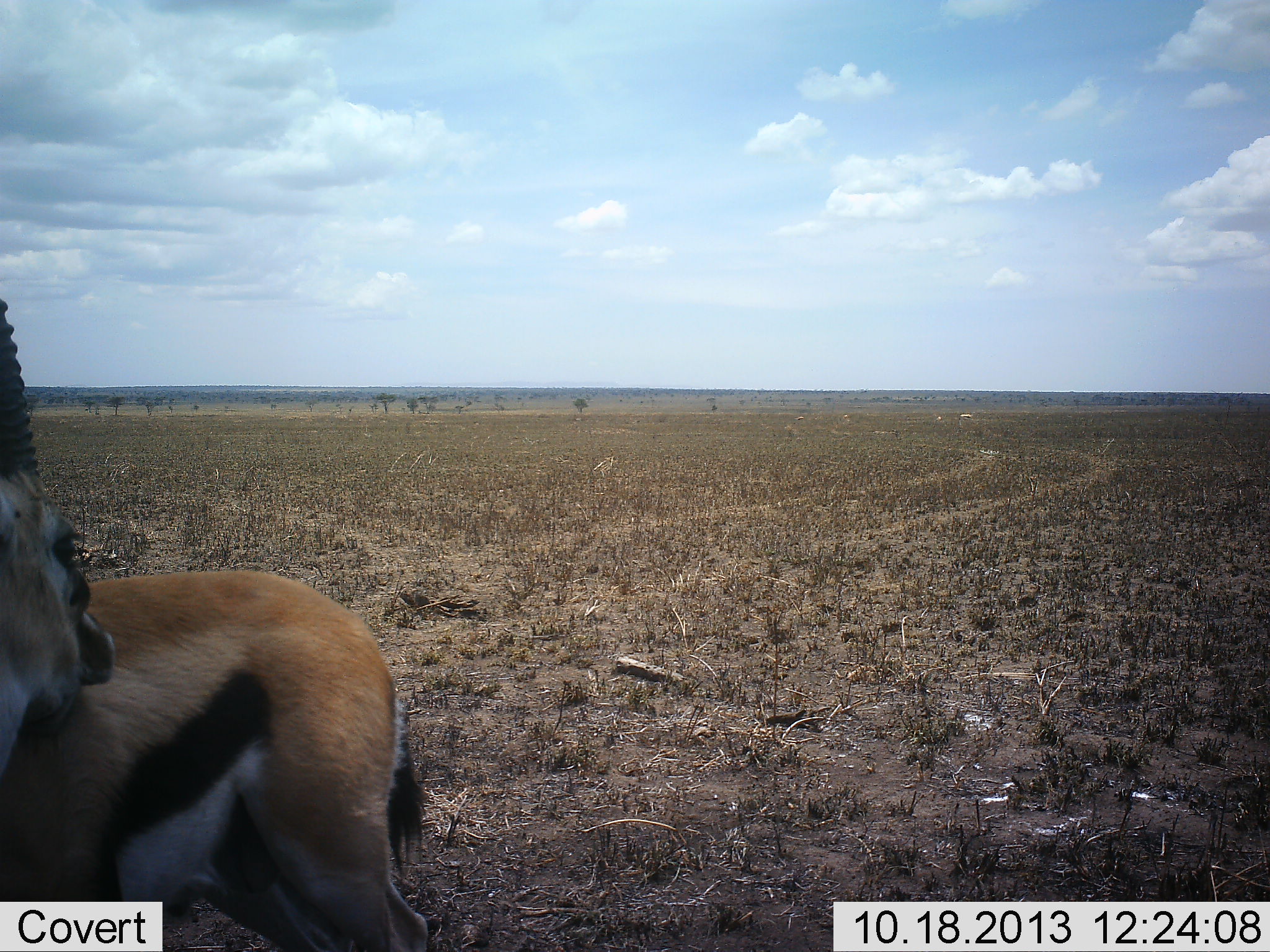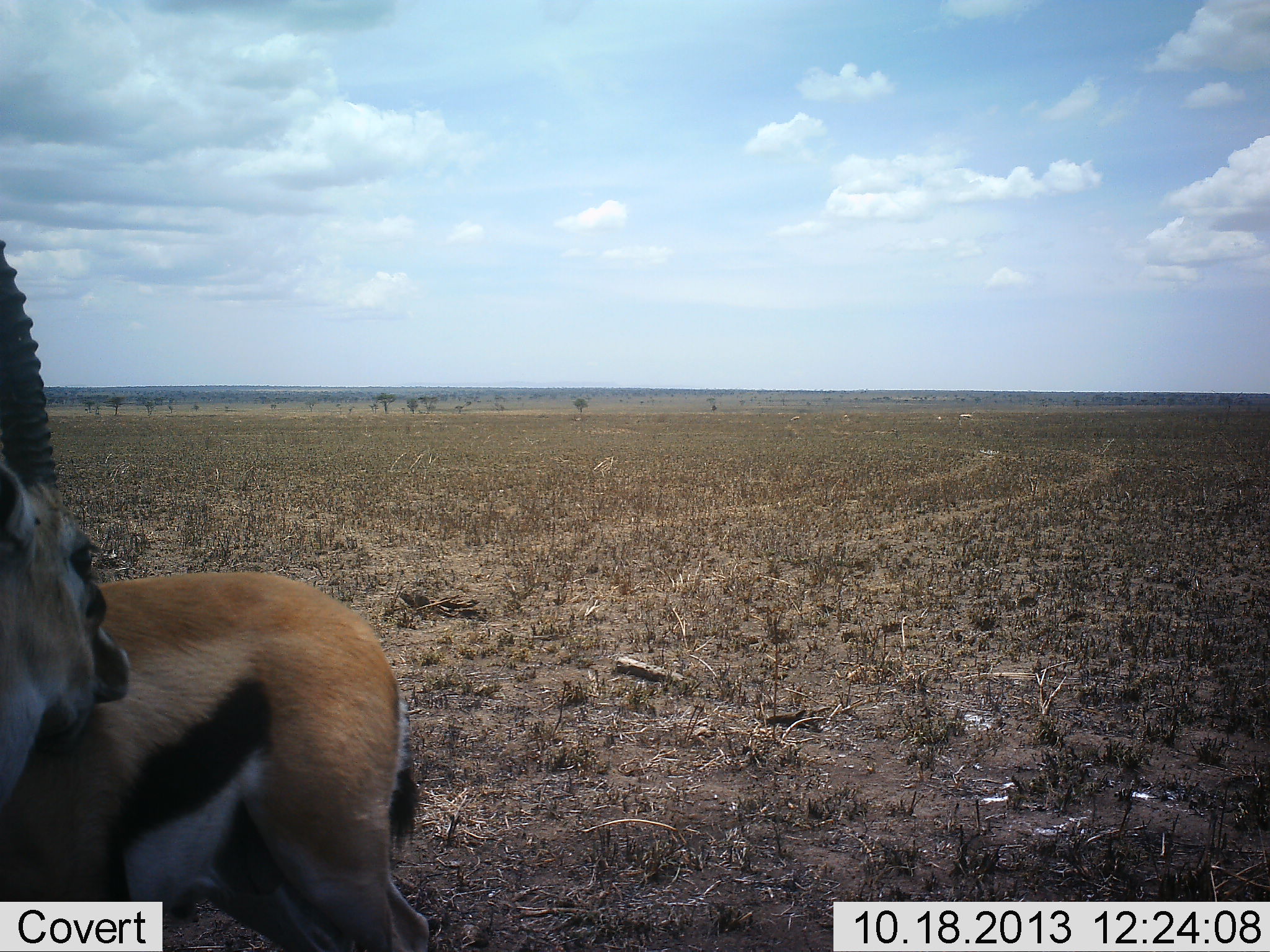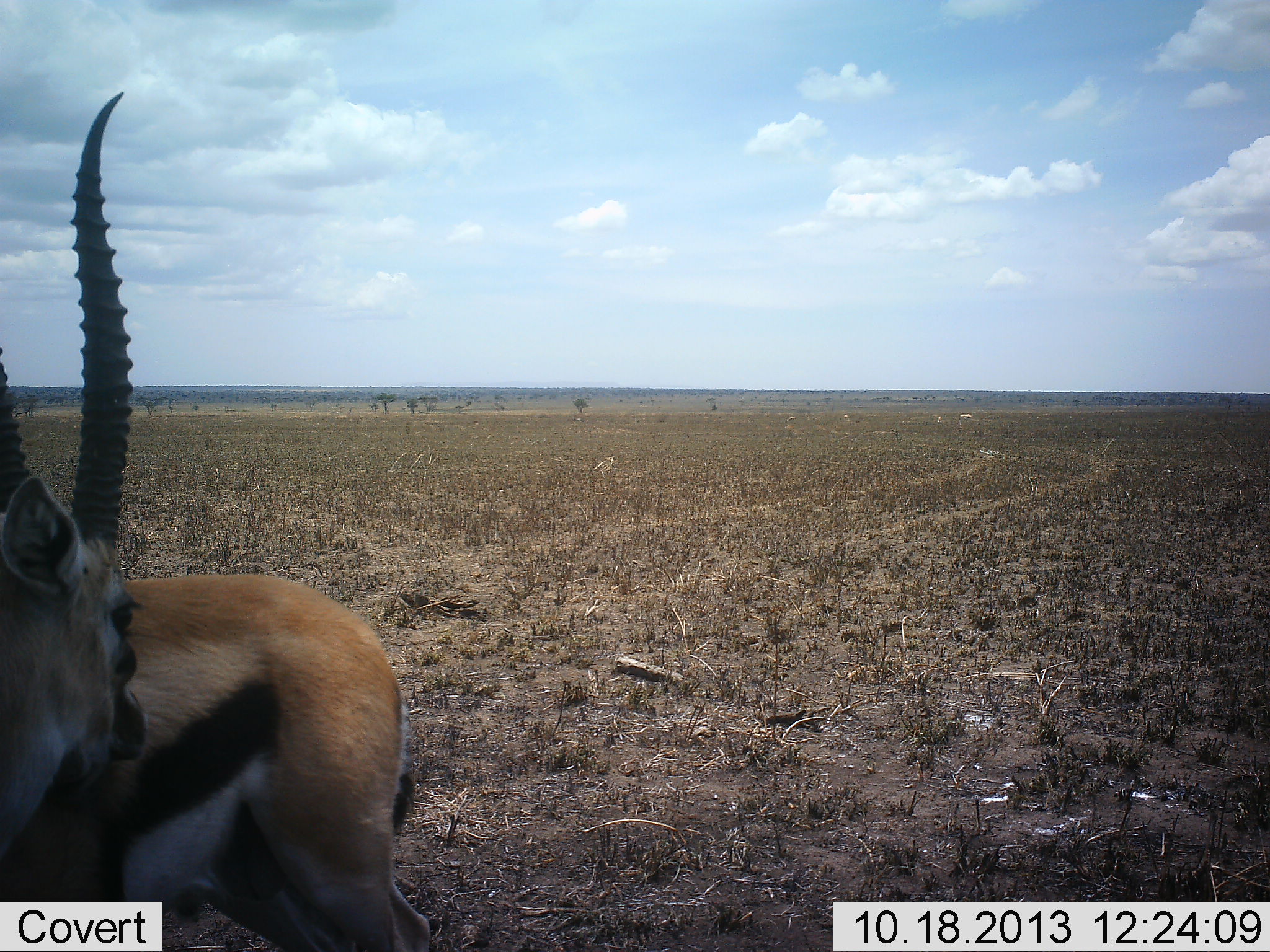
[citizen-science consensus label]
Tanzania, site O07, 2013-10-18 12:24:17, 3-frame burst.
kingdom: Animalia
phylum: Chordata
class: Mammalia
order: Artiodactyla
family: Bovidae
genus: Eudorcas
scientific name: Eudorcas thomsonii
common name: thomson's gazelle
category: gazellethomsons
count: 1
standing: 90%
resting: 0%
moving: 10%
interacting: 20%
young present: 0%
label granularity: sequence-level